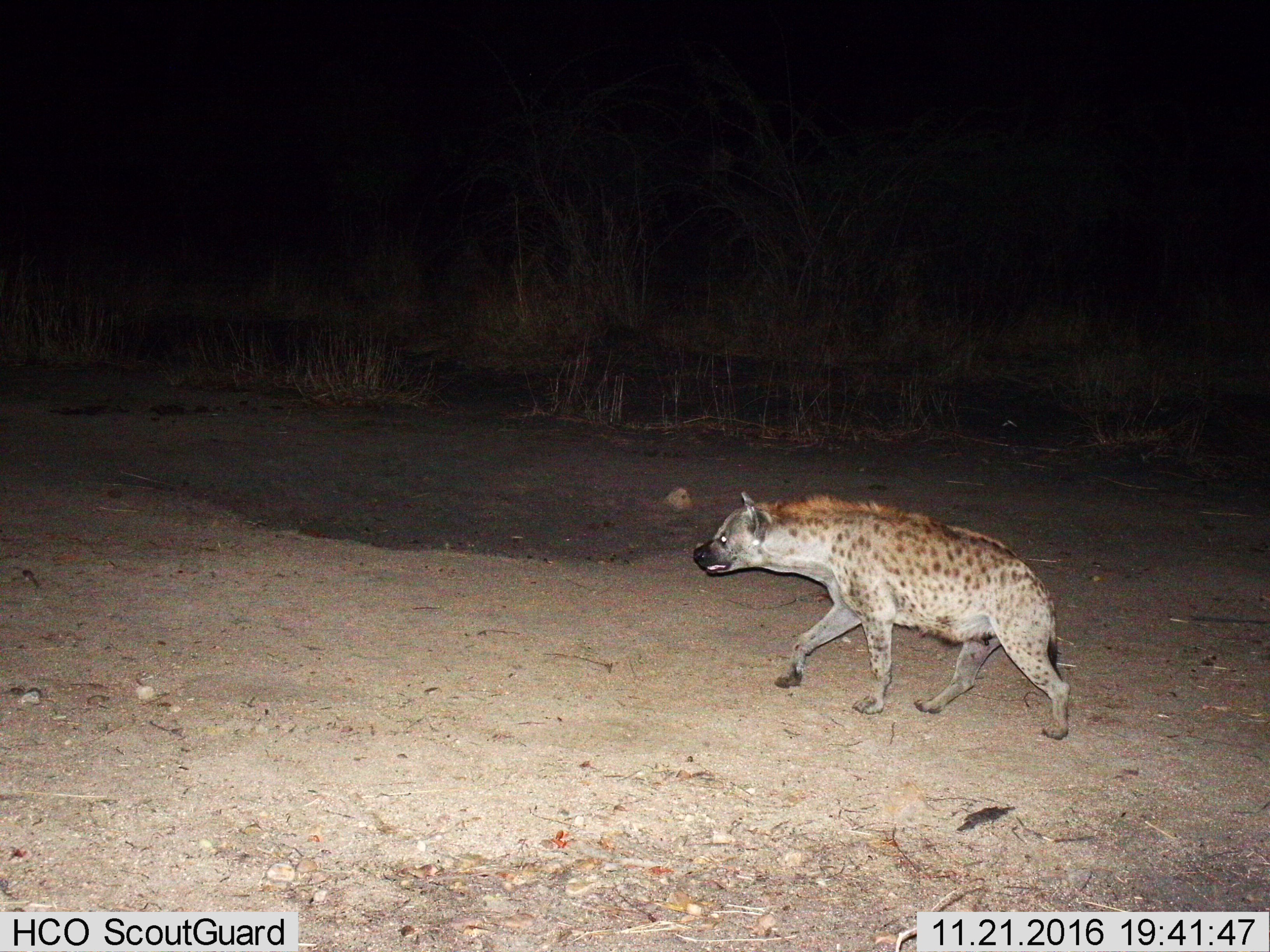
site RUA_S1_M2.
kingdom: Animalia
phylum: Chordata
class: Mammalia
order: Carnivora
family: Hyaenidae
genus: Crocuta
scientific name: Crocuta crocuta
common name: spotted hyena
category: hyenaspotted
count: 1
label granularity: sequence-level